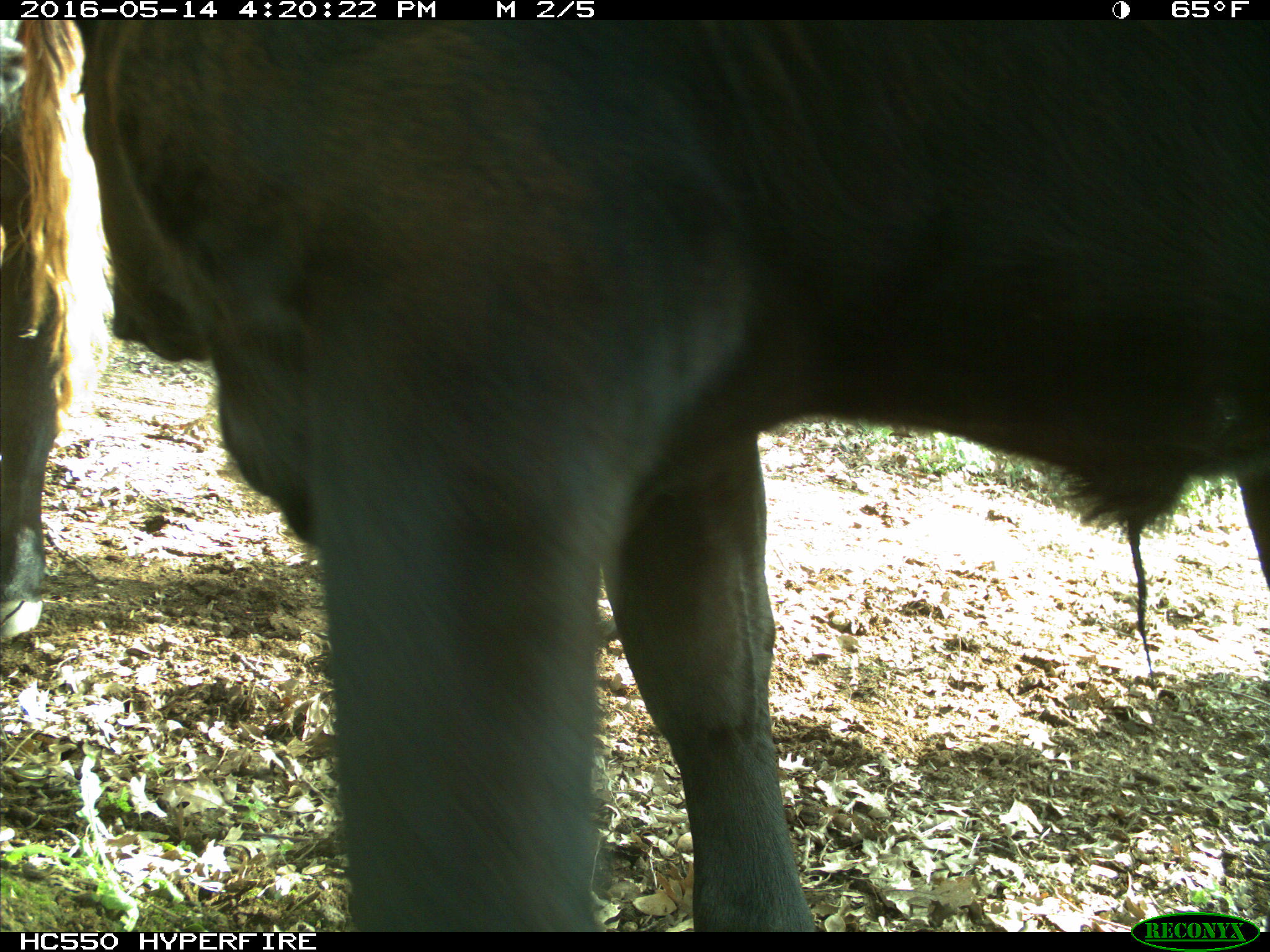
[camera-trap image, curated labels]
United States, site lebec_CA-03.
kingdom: Animalia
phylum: Chordata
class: Mammalia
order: Artiodactyla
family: Bovidae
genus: Bos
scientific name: Bos taurus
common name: domestic cow